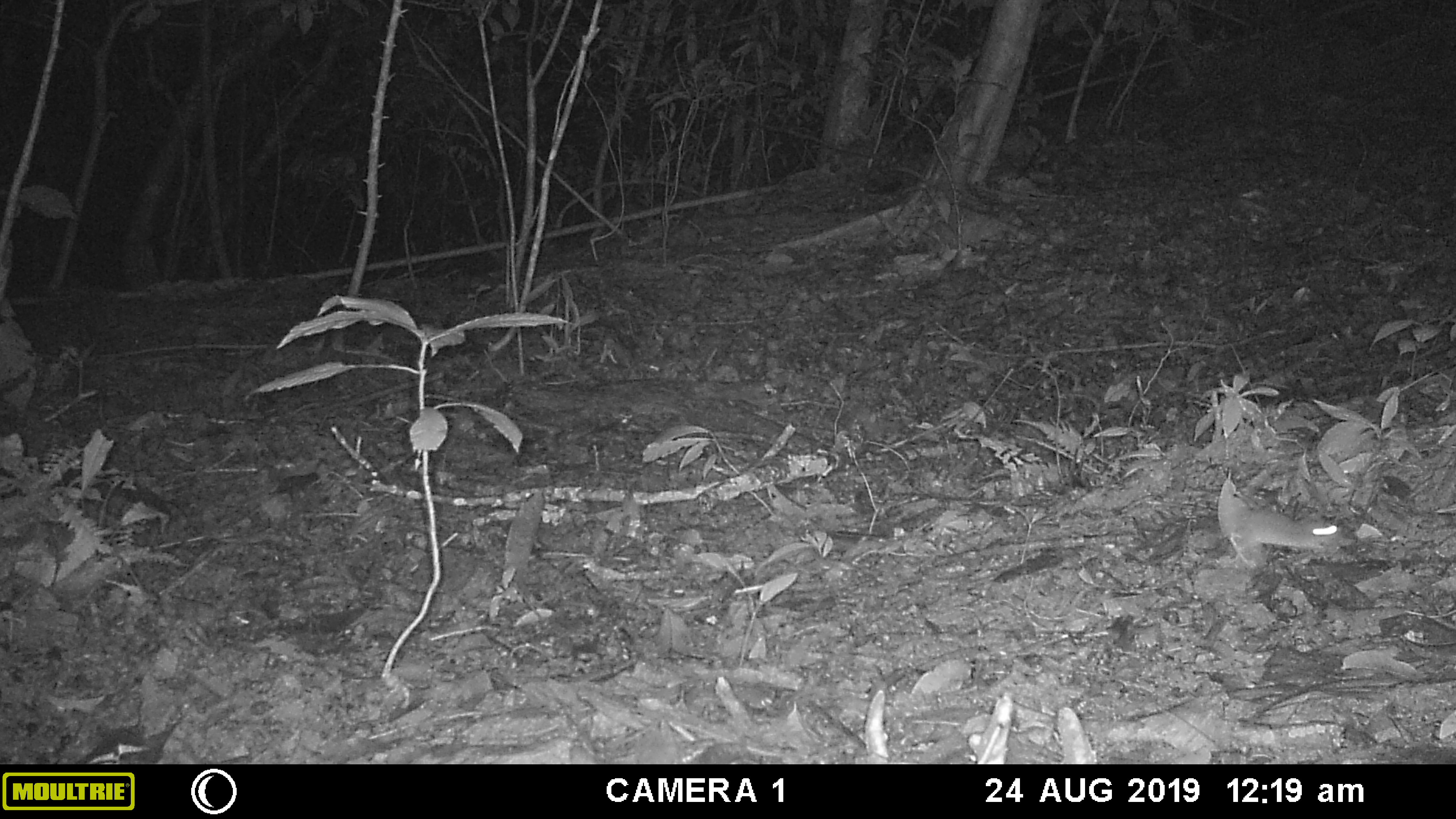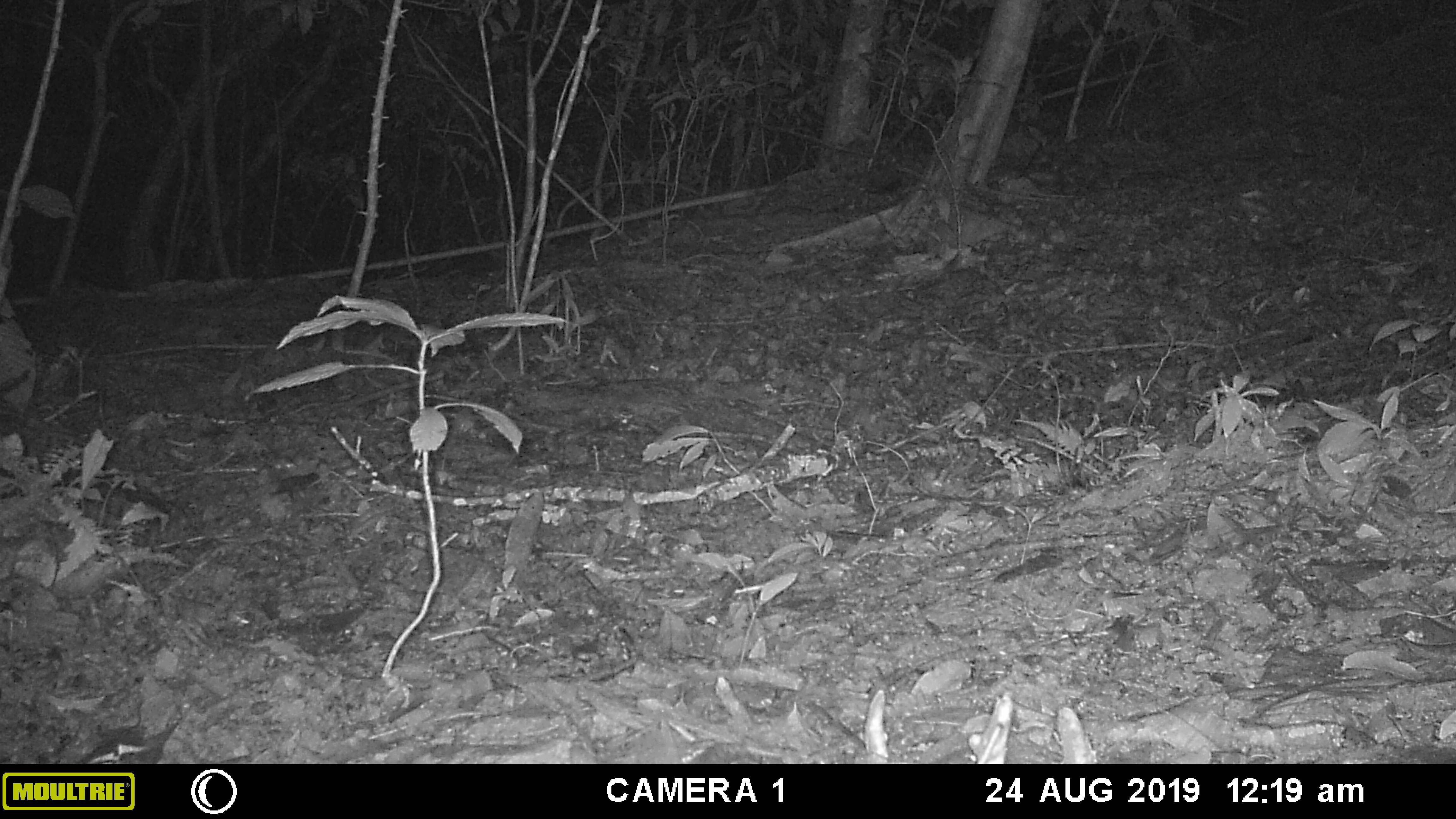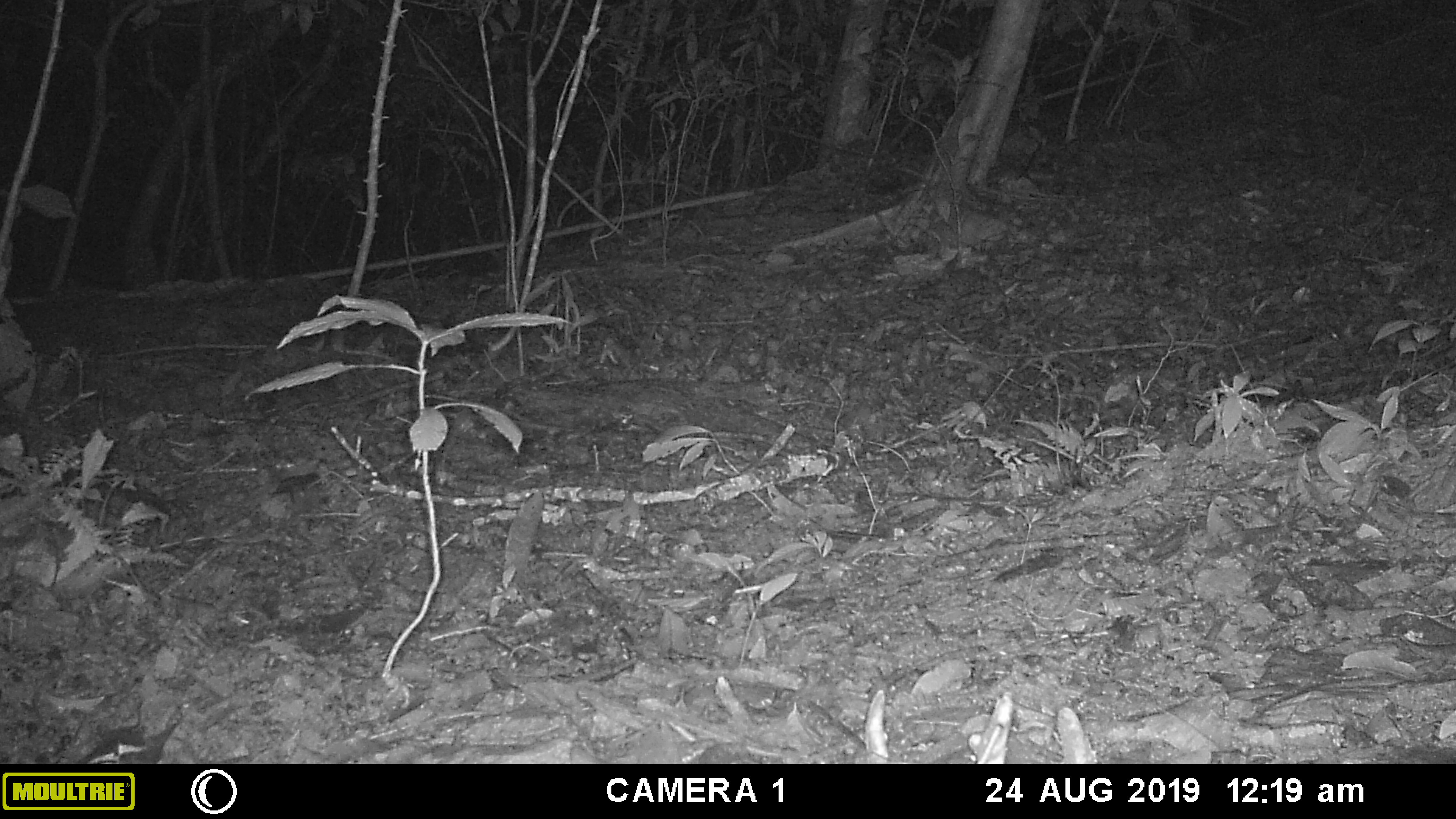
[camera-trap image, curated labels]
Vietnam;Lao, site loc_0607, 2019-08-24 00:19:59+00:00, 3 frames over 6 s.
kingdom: Animalia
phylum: Chordata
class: Mammalia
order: Rodentia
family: Muridae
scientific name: Muridae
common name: old-world mice and rats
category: unidentified murid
Unidentified murid (old-world mice and rats) (Muridae). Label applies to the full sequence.